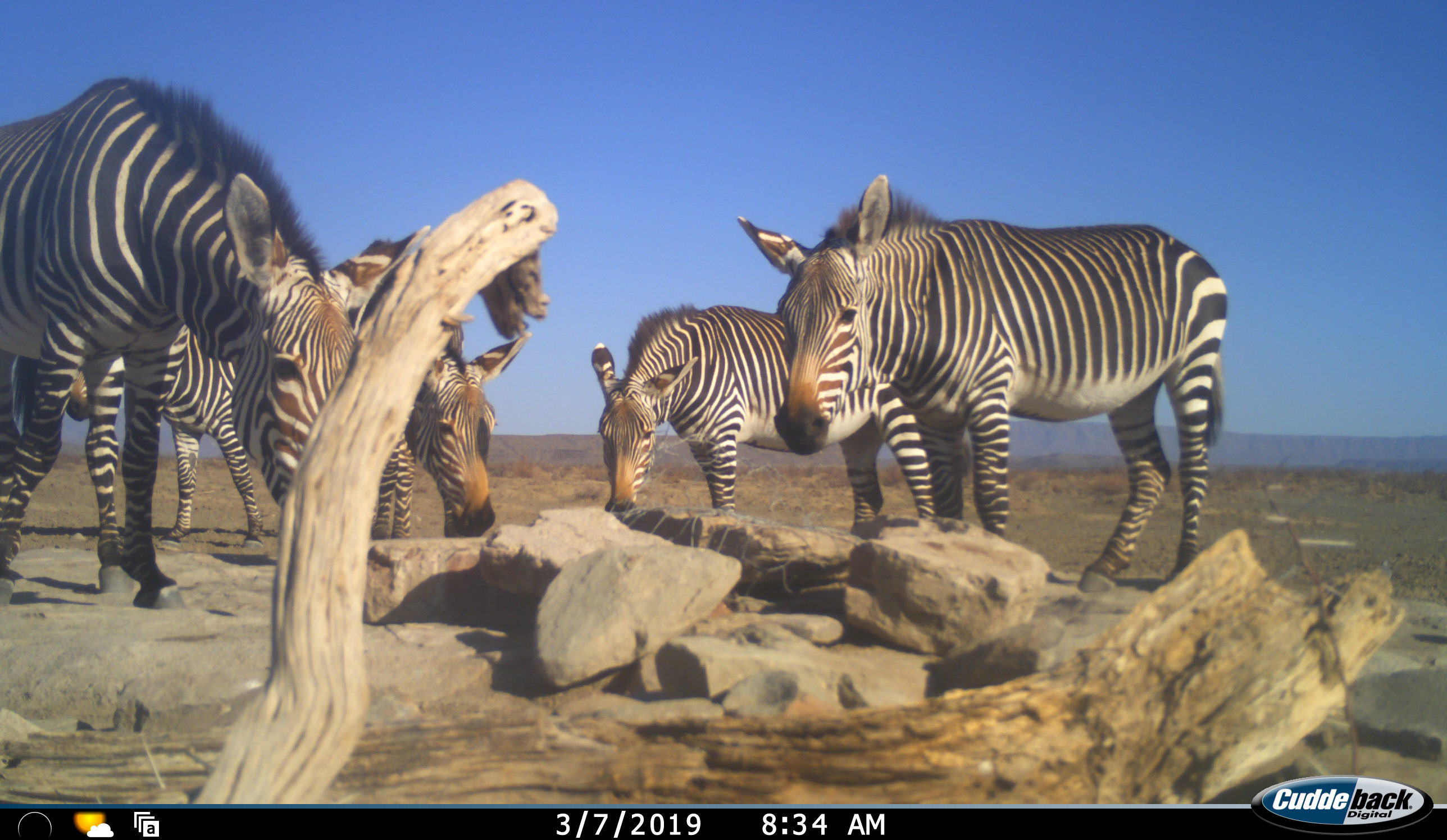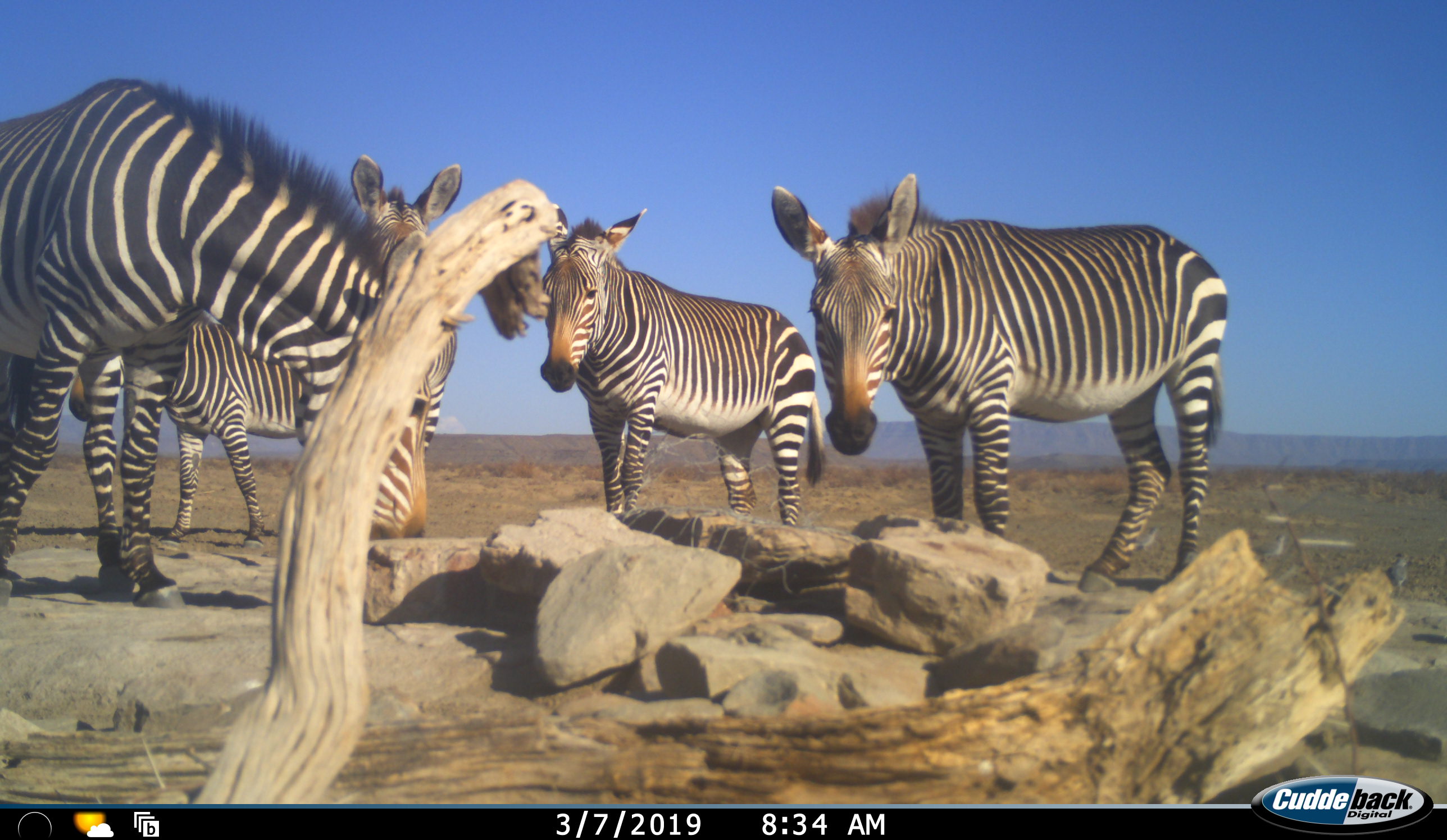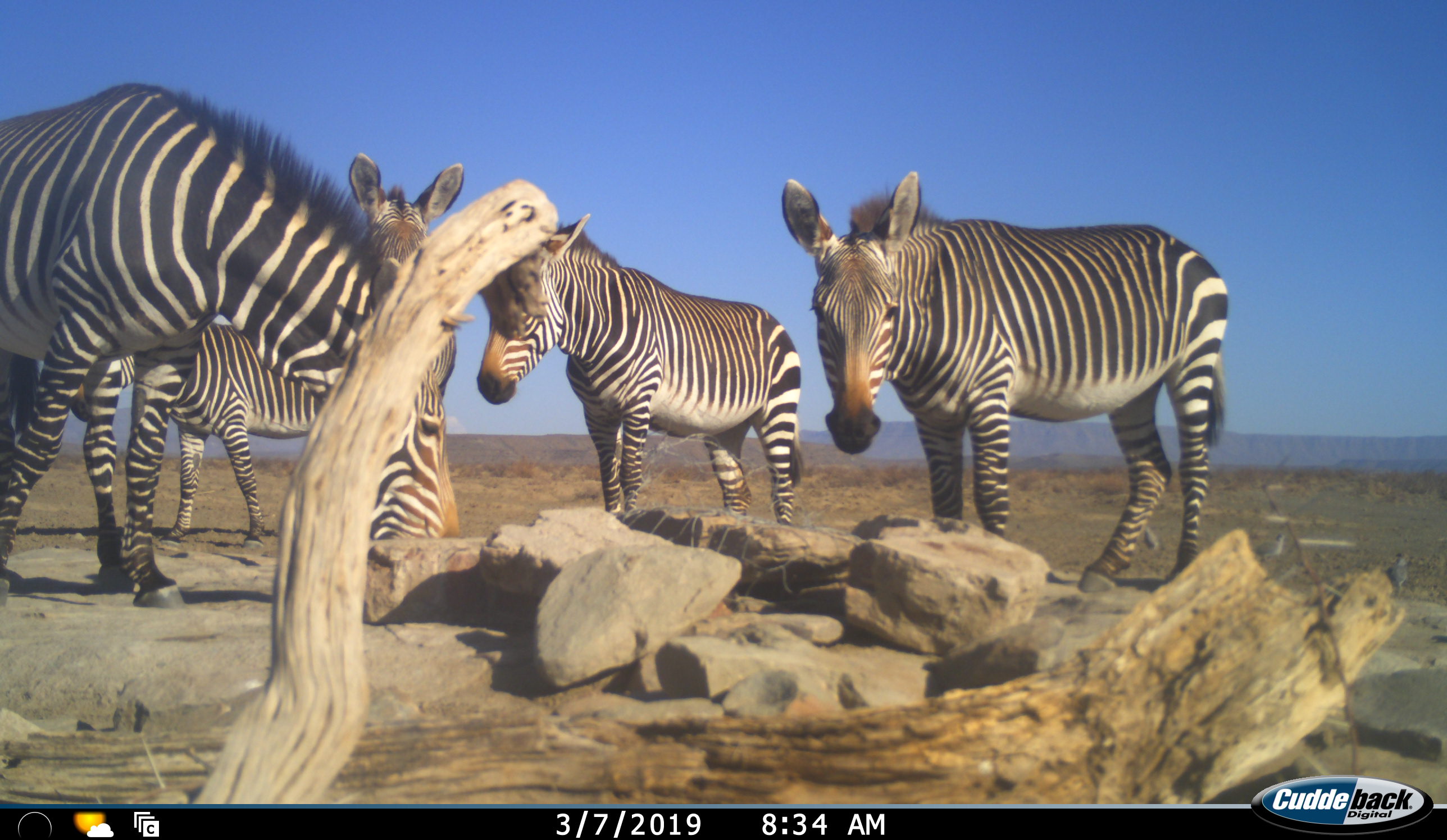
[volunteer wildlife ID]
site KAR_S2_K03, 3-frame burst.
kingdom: Animalia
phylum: Chordata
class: Mammalia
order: Perissodactyla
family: Equidae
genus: Equus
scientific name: Equus zebra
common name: mountain zebra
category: zebramountain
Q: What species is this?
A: Zebramountain (mountain zebra) (Equus zebra).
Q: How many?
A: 5.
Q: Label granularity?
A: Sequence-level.